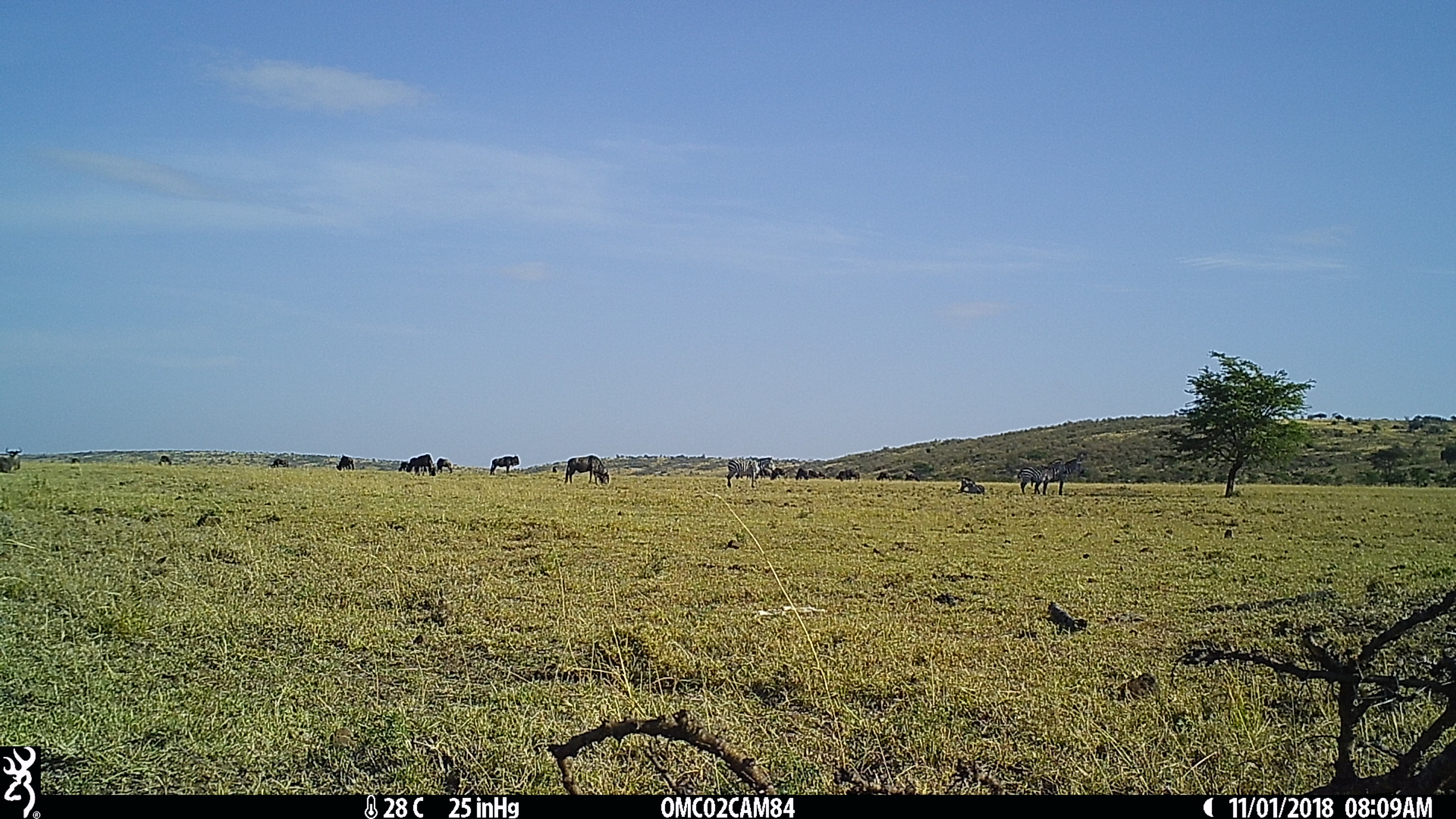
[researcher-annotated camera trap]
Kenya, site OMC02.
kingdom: Animalia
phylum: Chordata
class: Mammalia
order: Perissodactyla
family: Equidae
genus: Equus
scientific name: Equus quagga burchellii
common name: burchell's zebra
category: zebra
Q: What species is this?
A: Zebra (burchell's zebra) (Equus quagga burchellii).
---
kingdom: Animalia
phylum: Chordata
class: Mammalia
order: Artiodactyla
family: Bovidae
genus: Connochaetes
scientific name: Connochaetes taurinus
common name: blue wildebeest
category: wildebeest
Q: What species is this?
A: Wildebeest (blue wildebeest) (Connochaetes taurinus).